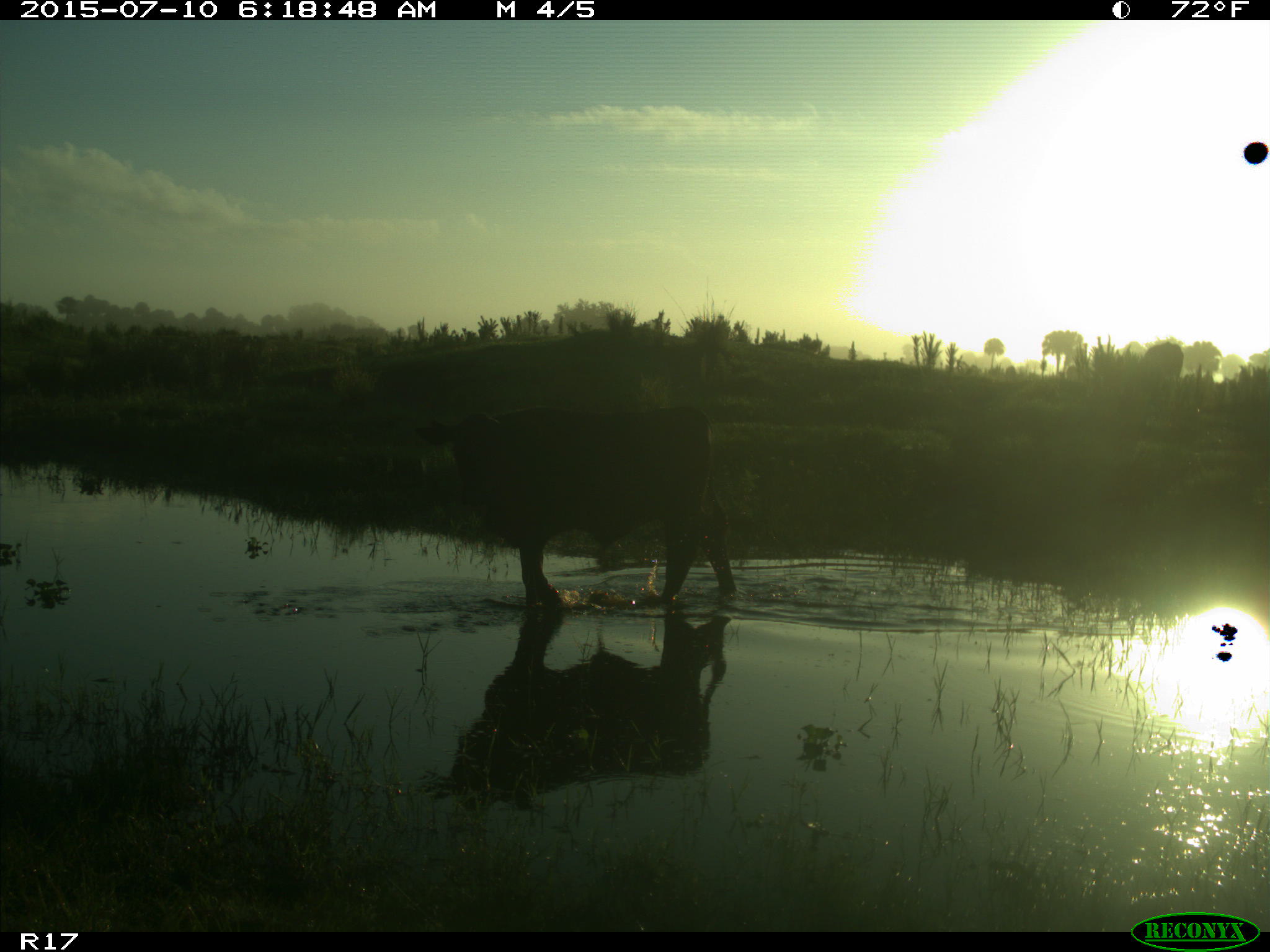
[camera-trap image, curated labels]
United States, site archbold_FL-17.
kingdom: Animalia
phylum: Chordata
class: Mammalia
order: Artiodactyla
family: Bovidae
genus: Bos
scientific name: Bos taurus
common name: domestic cow